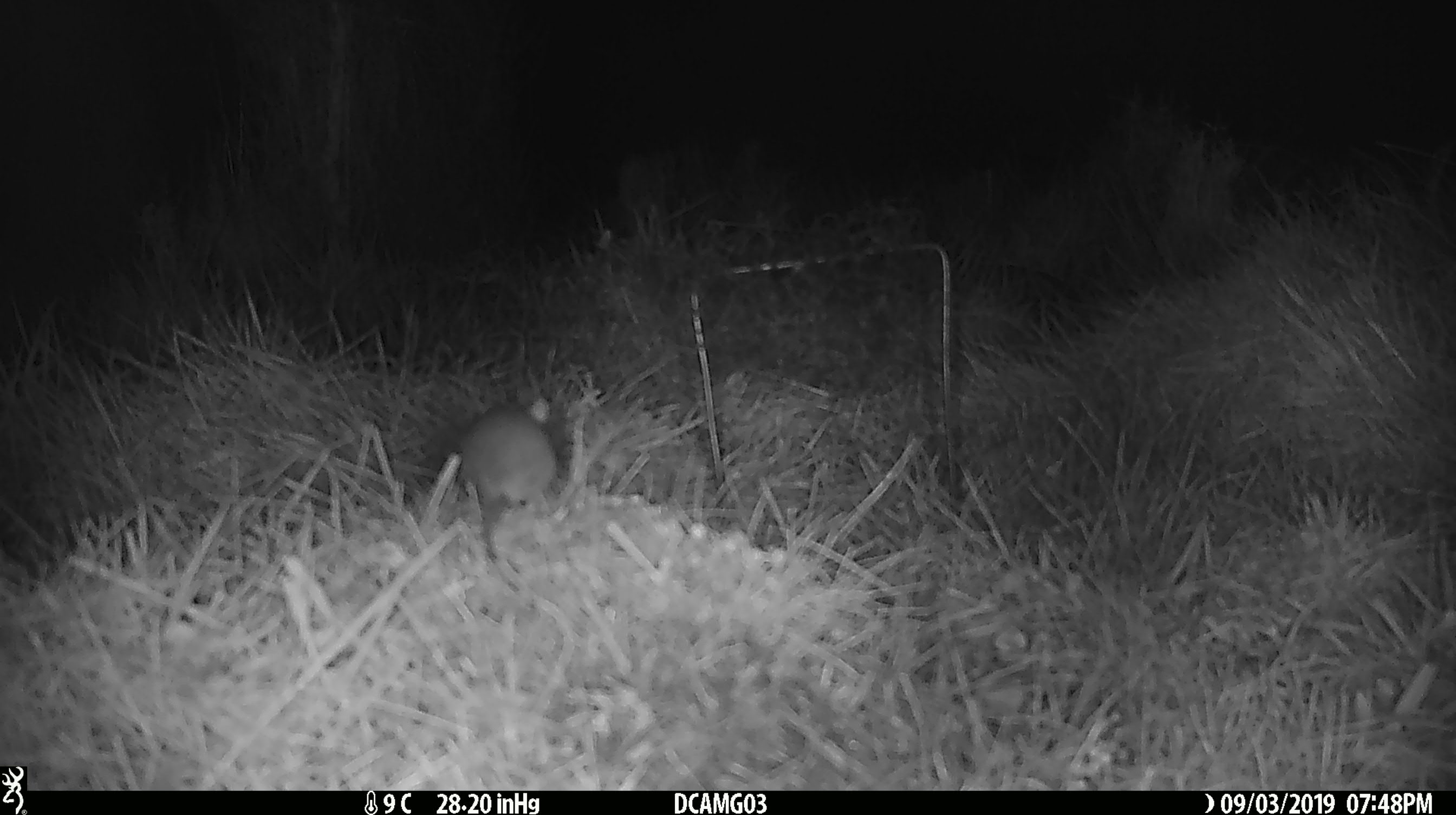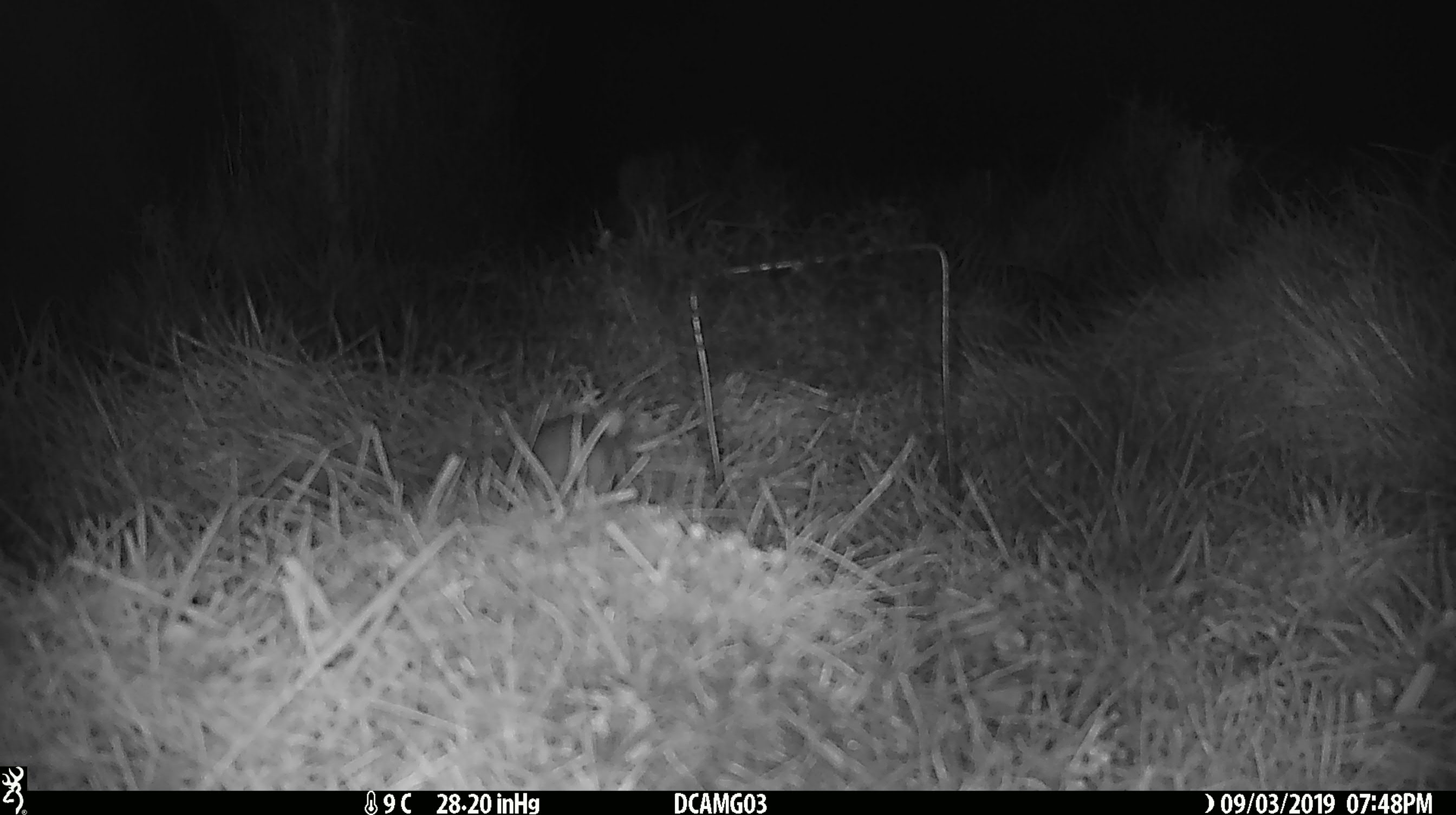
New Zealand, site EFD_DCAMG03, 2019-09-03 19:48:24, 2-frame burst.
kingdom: Animalia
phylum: Chordata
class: Mammalia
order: Rodentia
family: Muridae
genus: Mus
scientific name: Mus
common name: mouse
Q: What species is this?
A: Mouse (Mus).